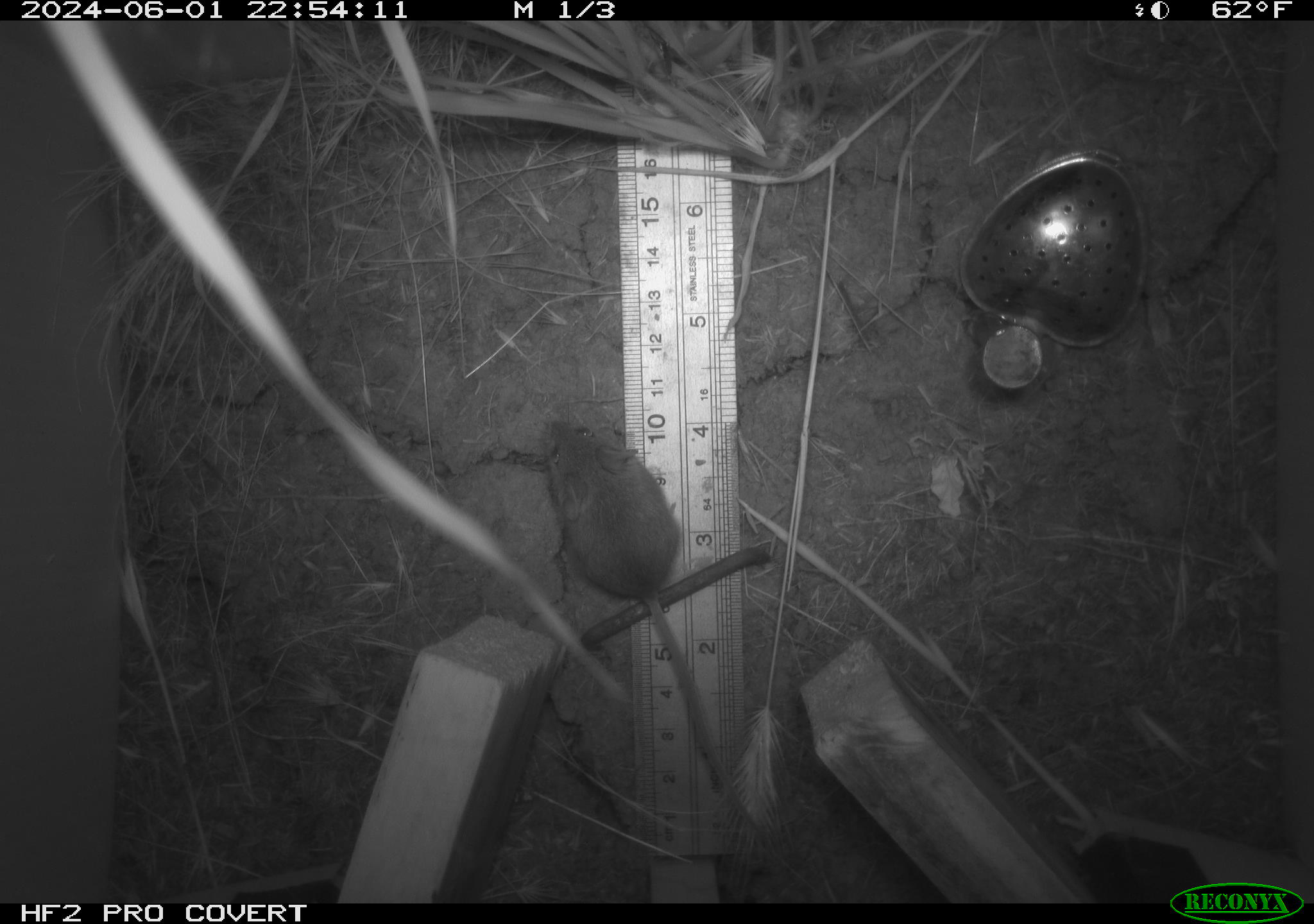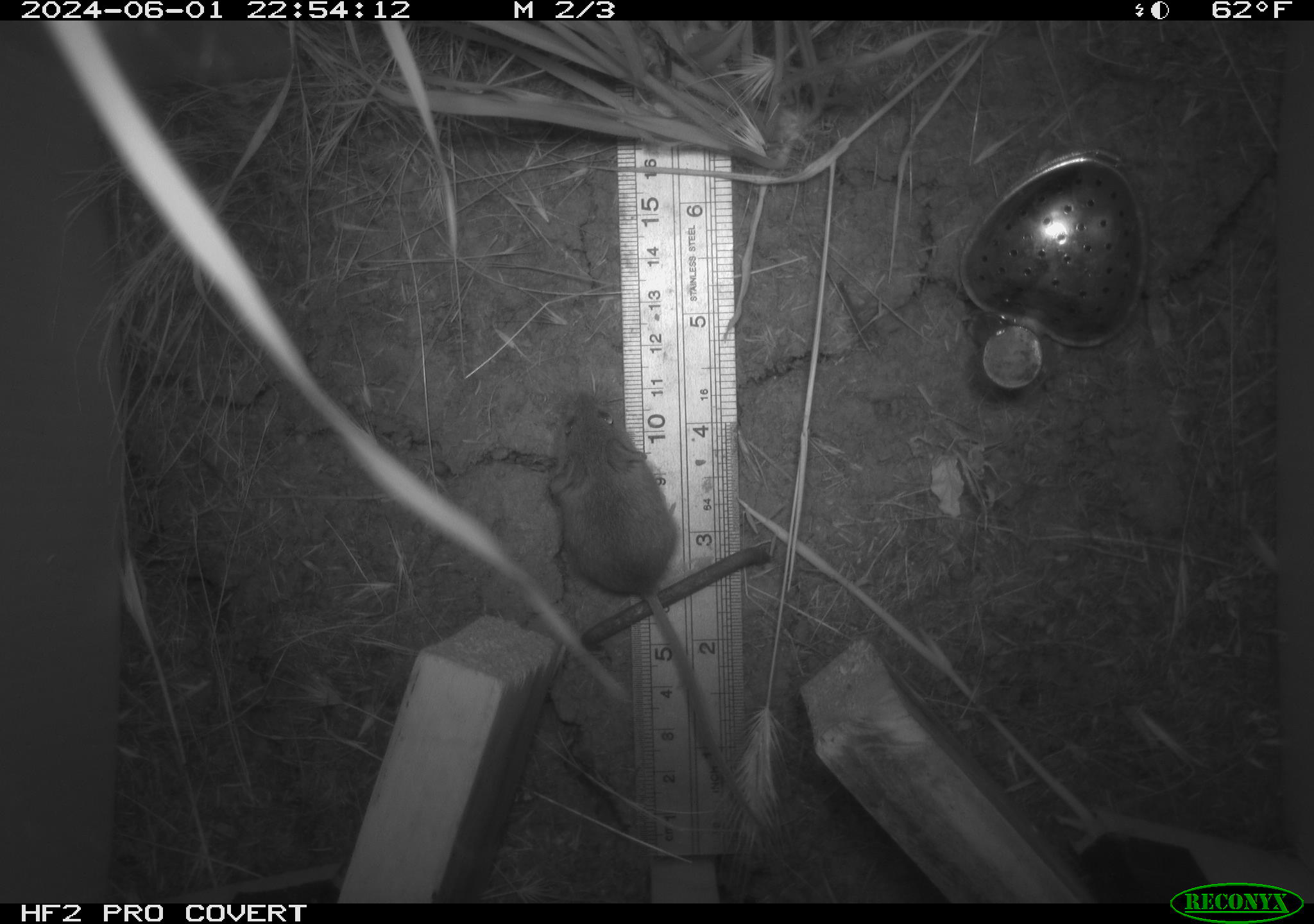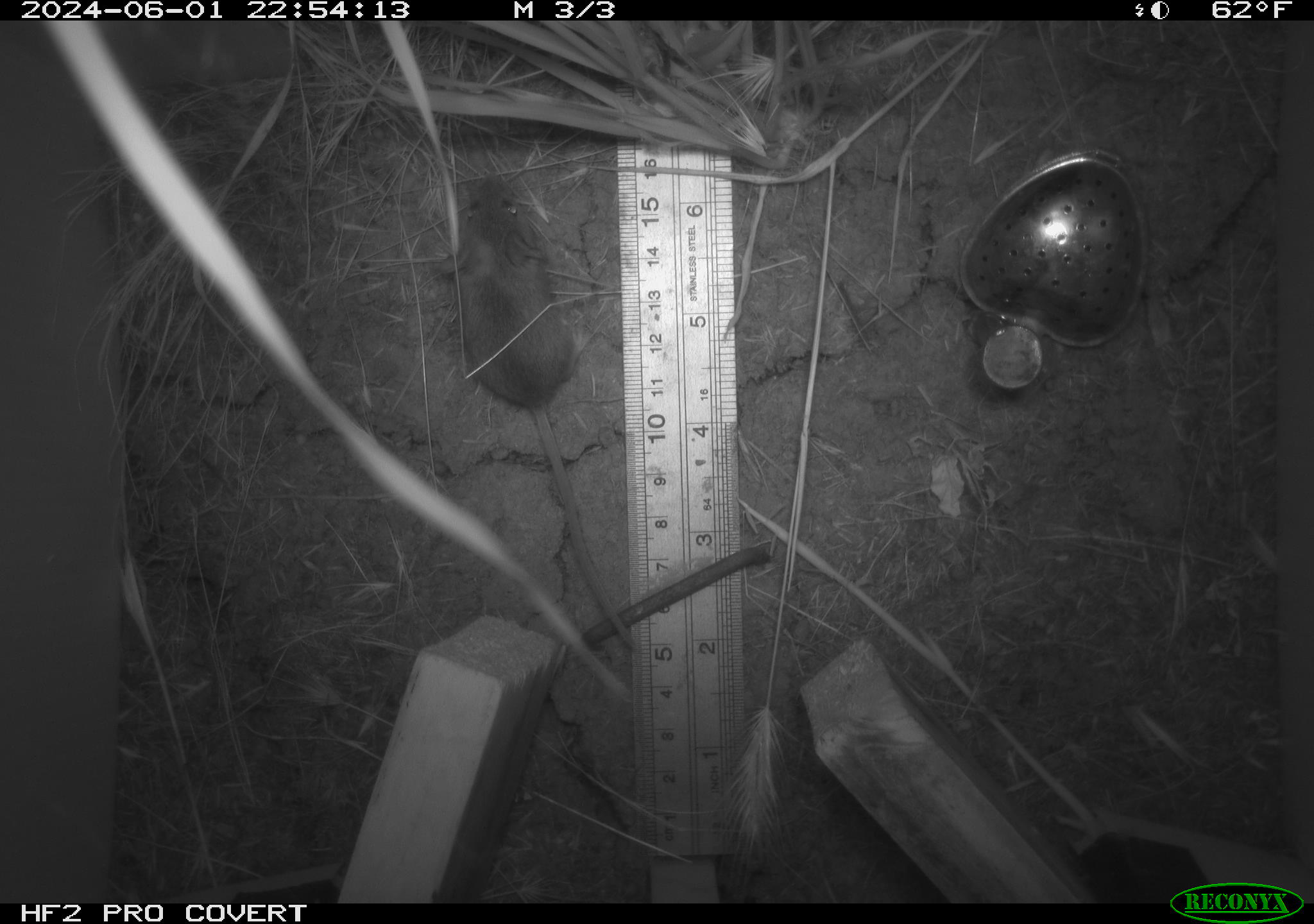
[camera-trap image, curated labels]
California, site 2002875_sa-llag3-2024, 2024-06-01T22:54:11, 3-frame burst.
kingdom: Animalia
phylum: Chordata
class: Mammalia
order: Rodentia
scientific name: Rodentia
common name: rodent